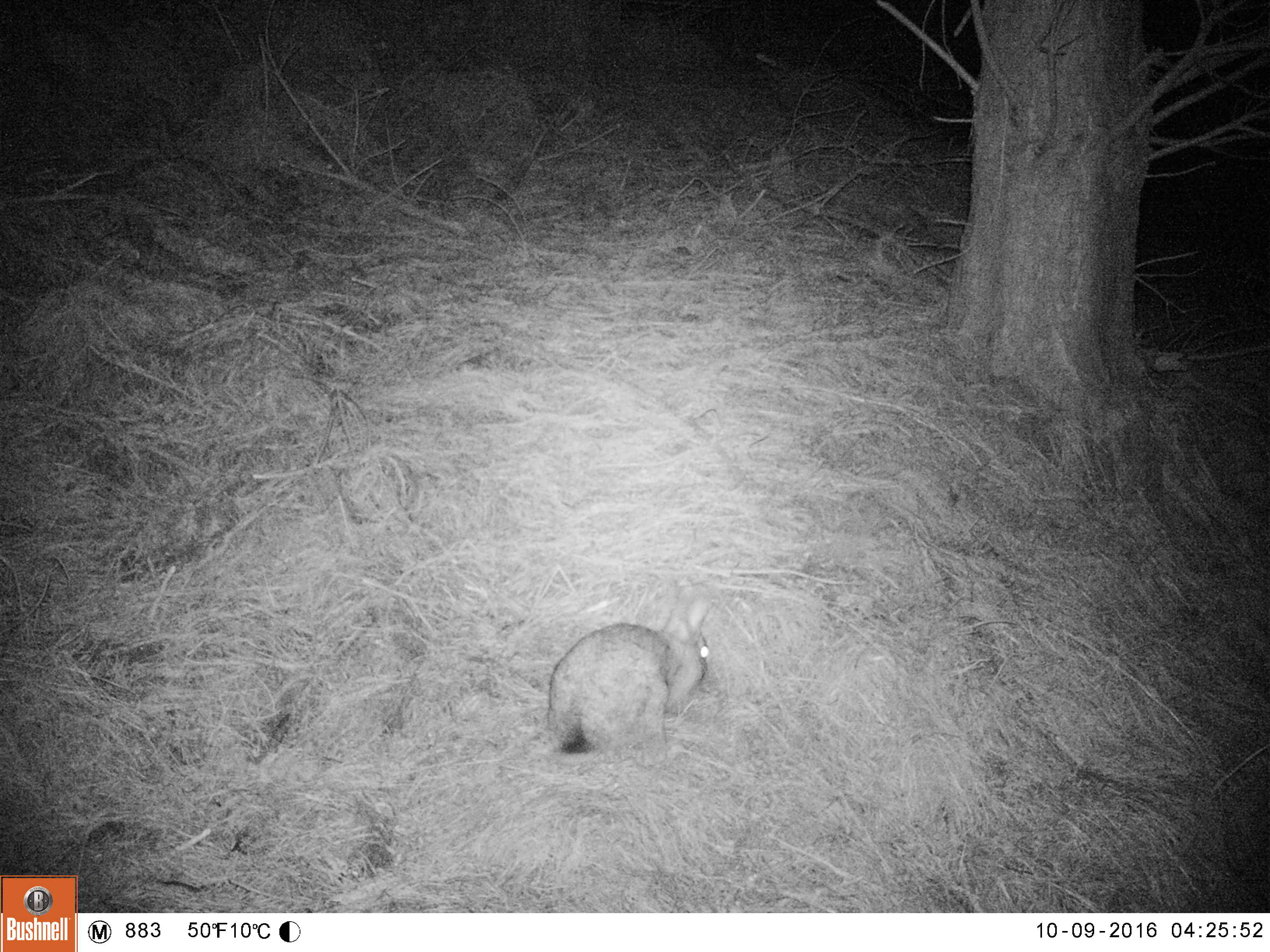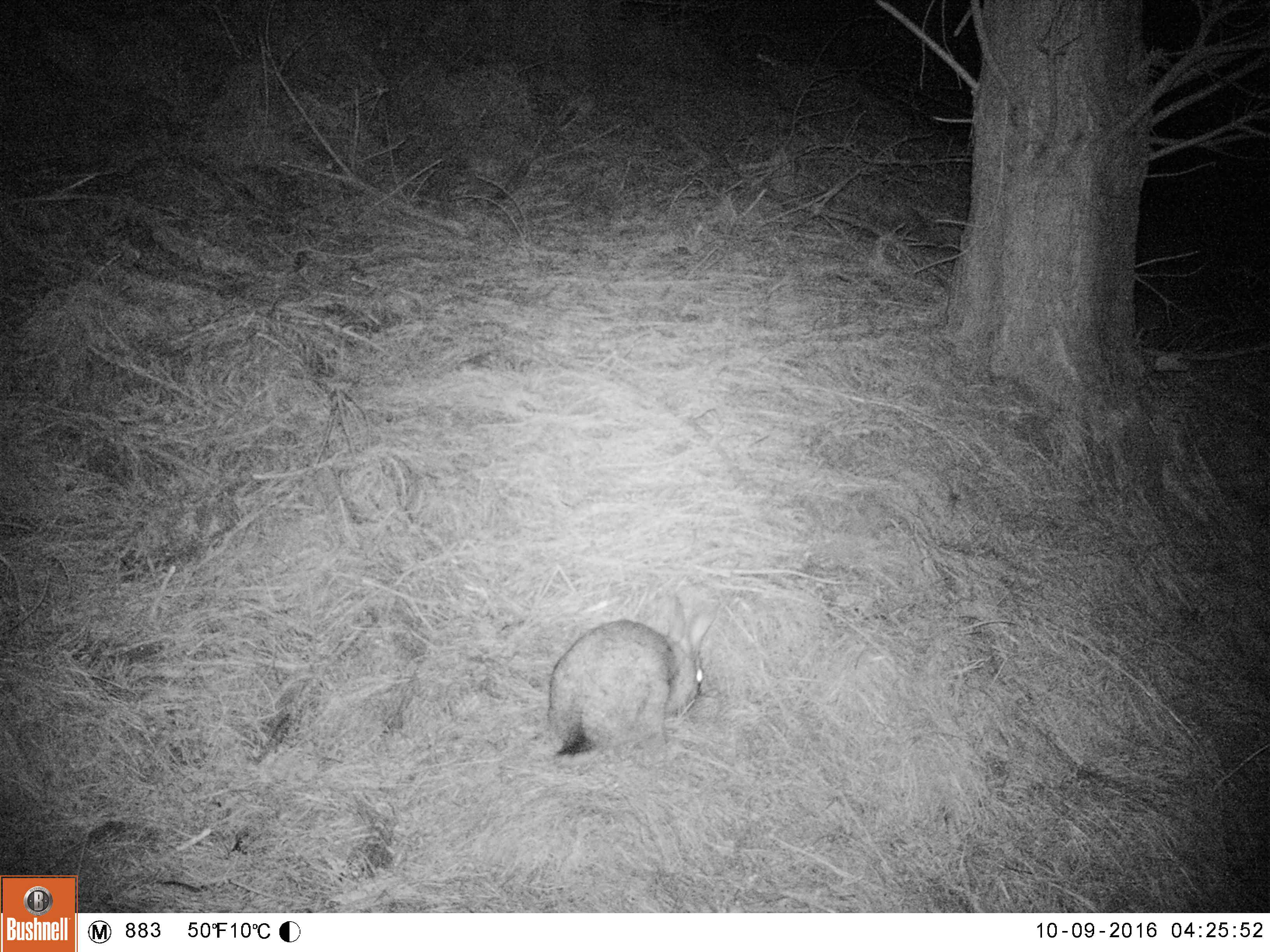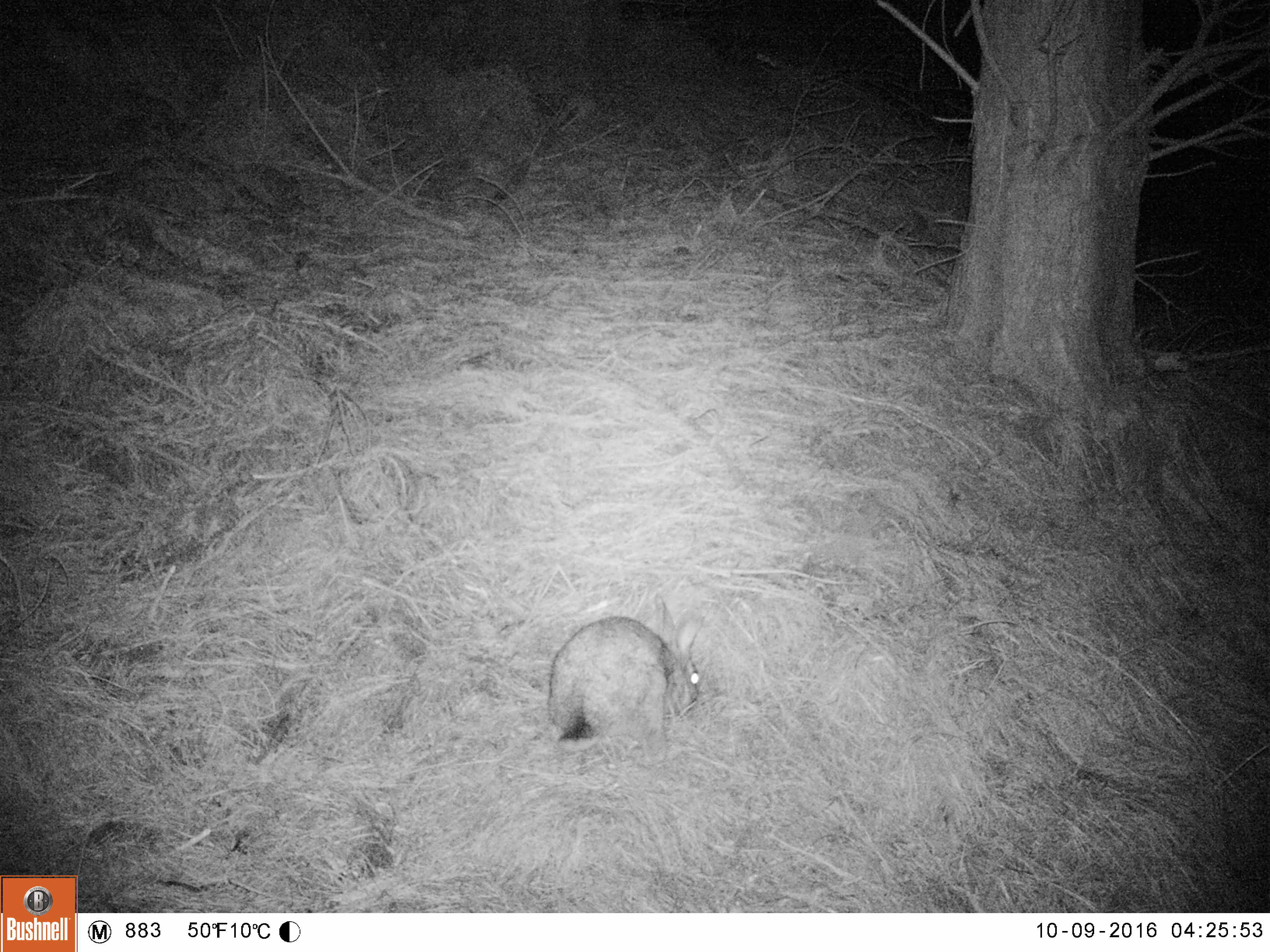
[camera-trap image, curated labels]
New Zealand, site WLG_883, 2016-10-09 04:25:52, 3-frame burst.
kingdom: Animalia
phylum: Chordata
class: Mammalia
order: Lagomorpha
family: Leporidae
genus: Oryctolagus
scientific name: Oryctolagus cuniculus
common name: european rabbit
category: rabbit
Rabbit (european rabbit) (Oryctolagus cuniculus).